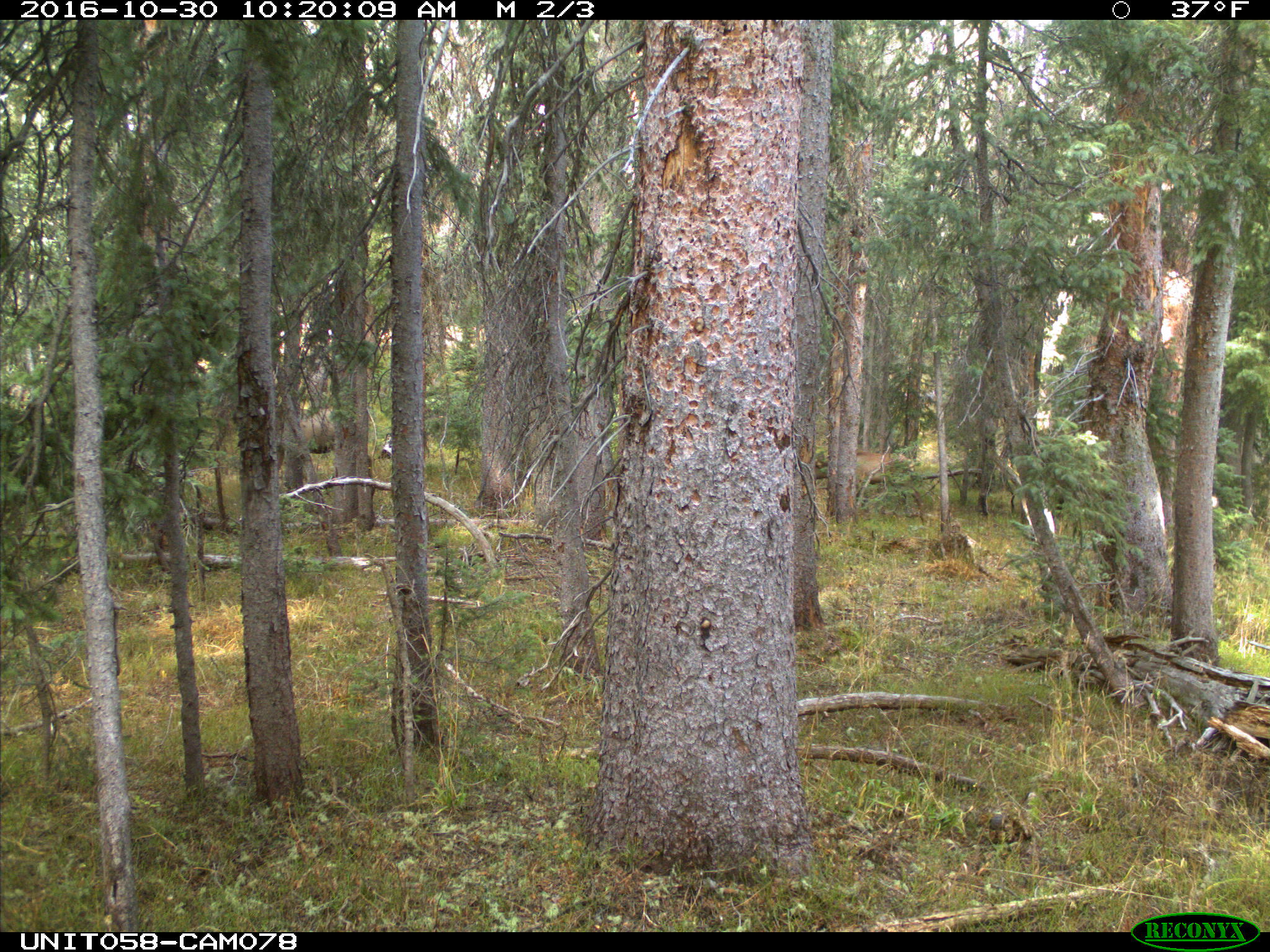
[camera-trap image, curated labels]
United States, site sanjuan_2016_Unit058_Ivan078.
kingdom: Animalia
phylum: Chordata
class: Mammalia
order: Artiodactyla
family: Cervidae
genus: Cervus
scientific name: Cervus elaphus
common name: red deer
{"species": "Cervus elaphus (red deer)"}